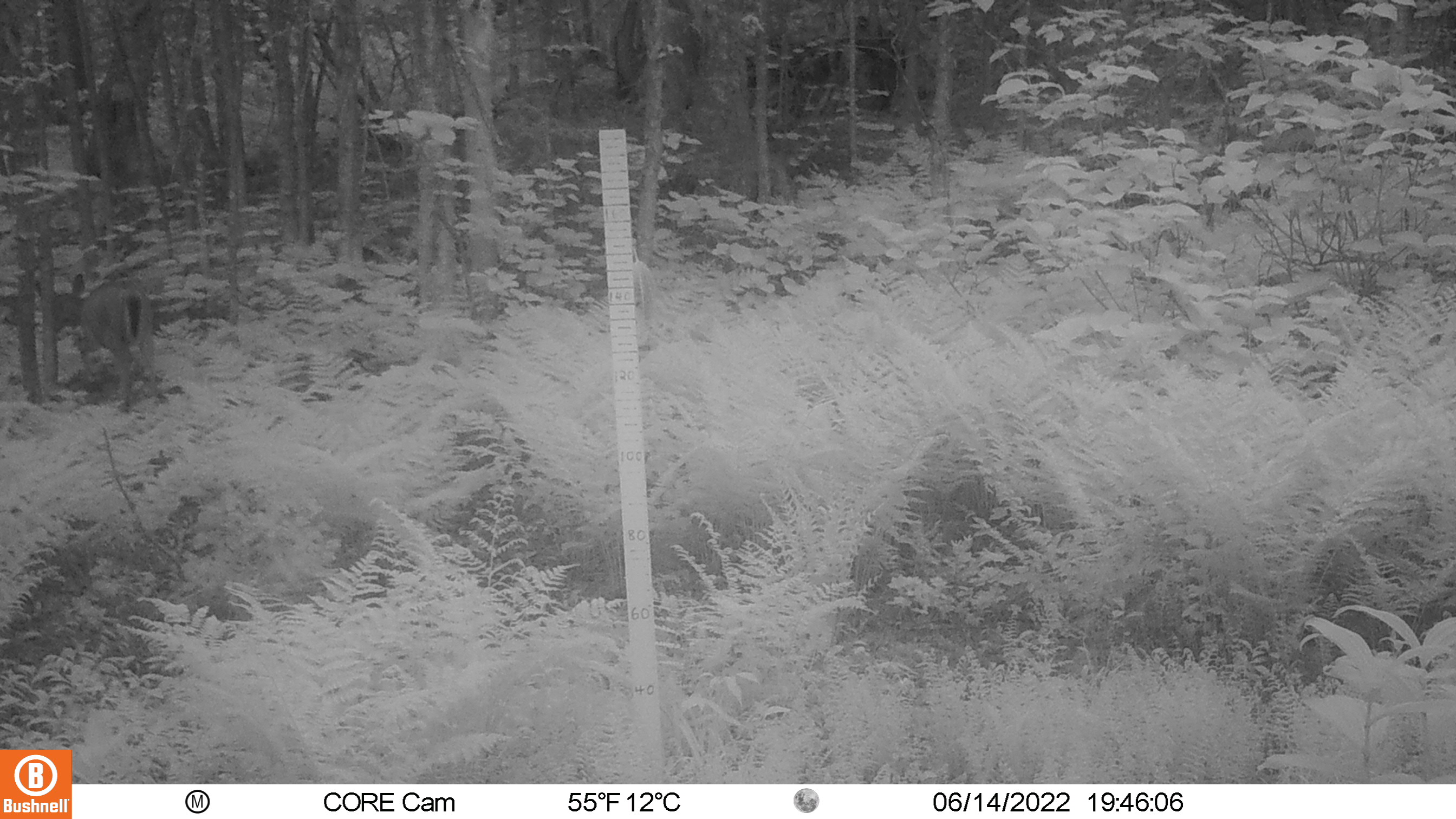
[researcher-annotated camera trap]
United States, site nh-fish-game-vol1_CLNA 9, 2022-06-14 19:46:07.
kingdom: Animalia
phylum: Chordata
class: Mammalia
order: Artiodactyla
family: Cervidae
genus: Odocoileus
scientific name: Odocoileus virginianus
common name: white-tailed deer